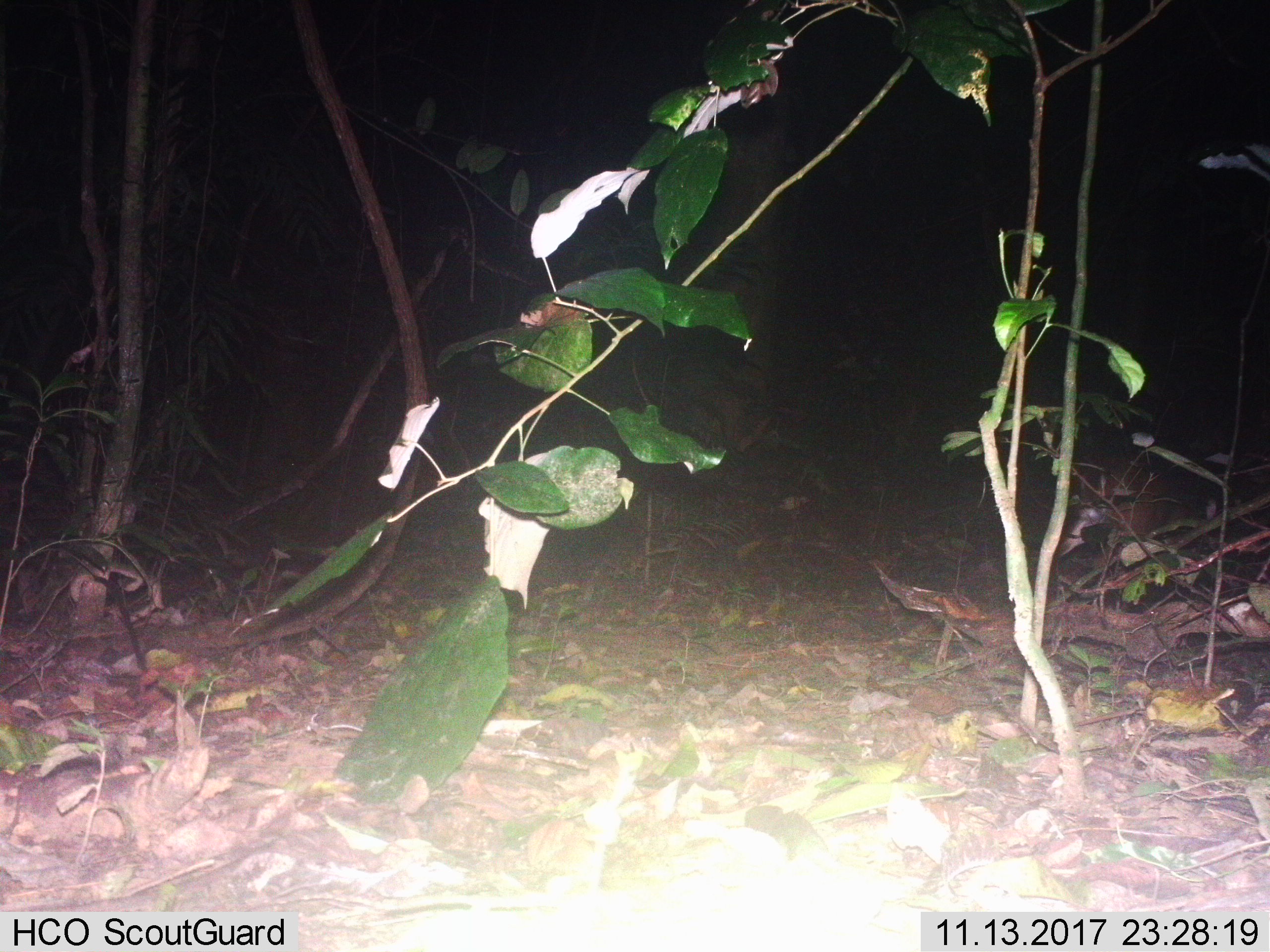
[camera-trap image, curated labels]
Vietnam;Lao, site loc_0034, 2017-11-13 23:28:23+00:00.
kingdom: Animalia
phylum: Chordata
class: Mammalia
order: Artiodactyla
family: Cervidae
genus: Muntiacus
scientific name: Muntiacus vuquangensis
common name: large-antlered muntjac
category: large antlered muntjac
Large antlered muntjac (large-antlered muntjac) (Muntiacus vuquangensis). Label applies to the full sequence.